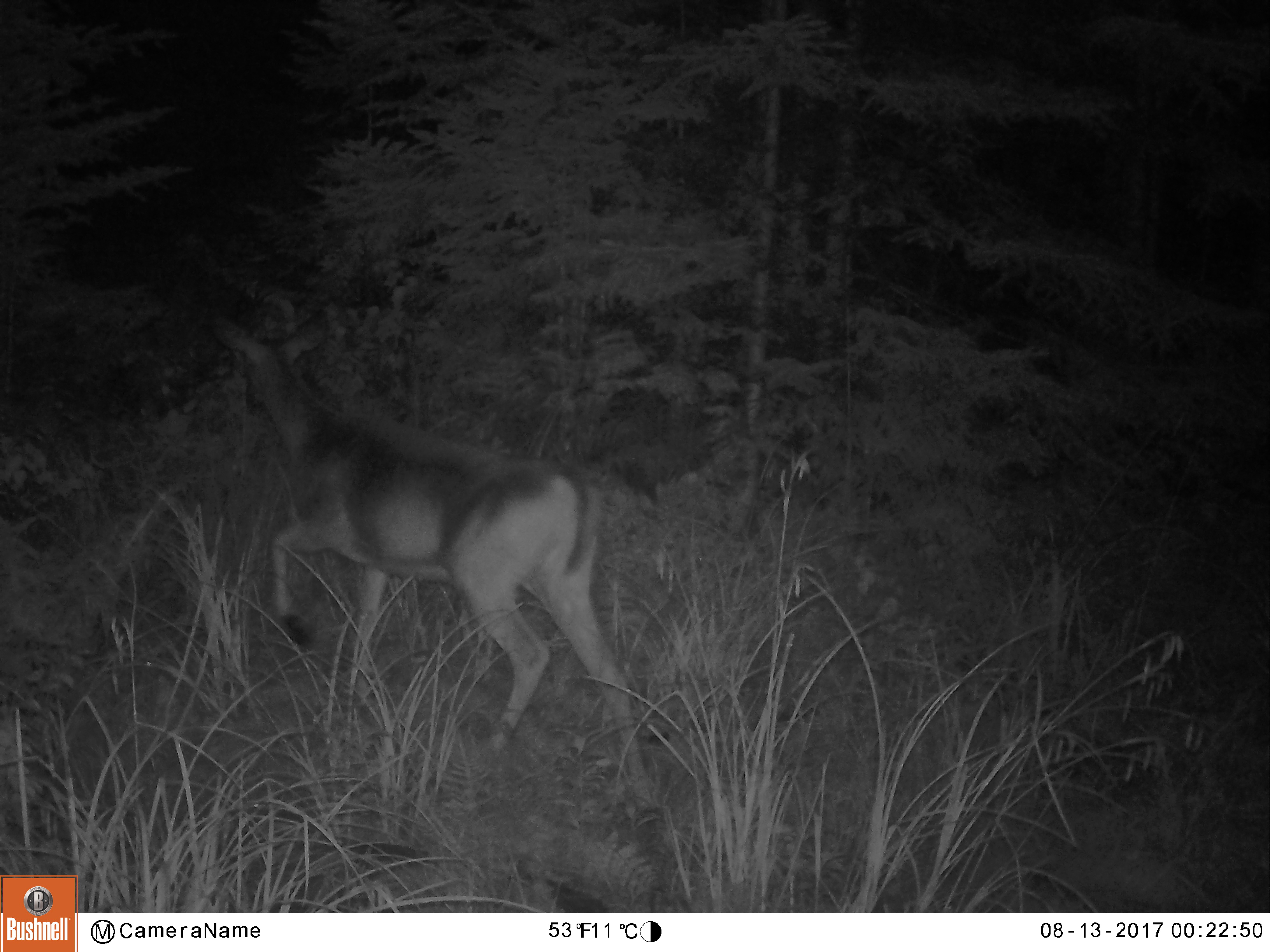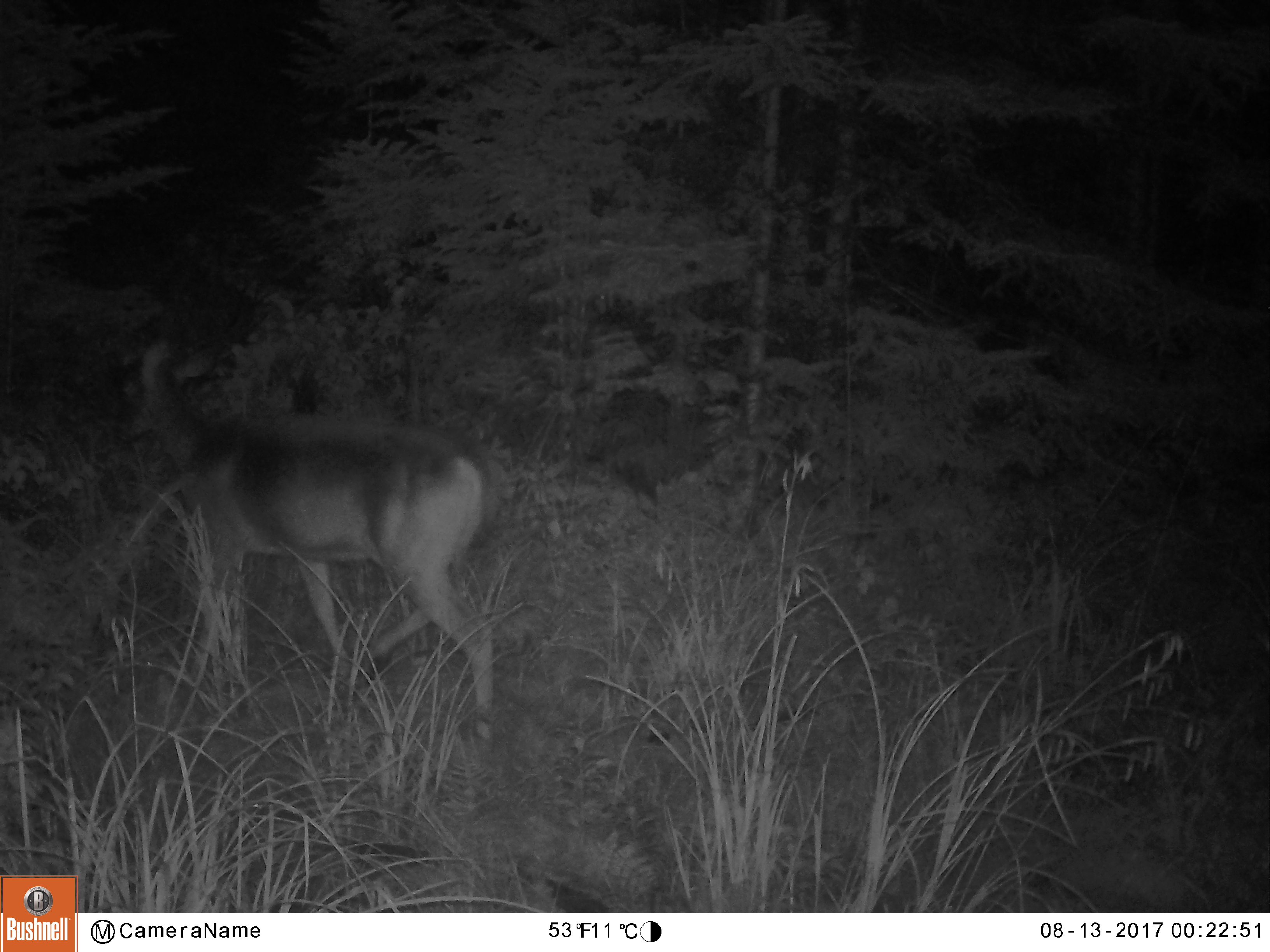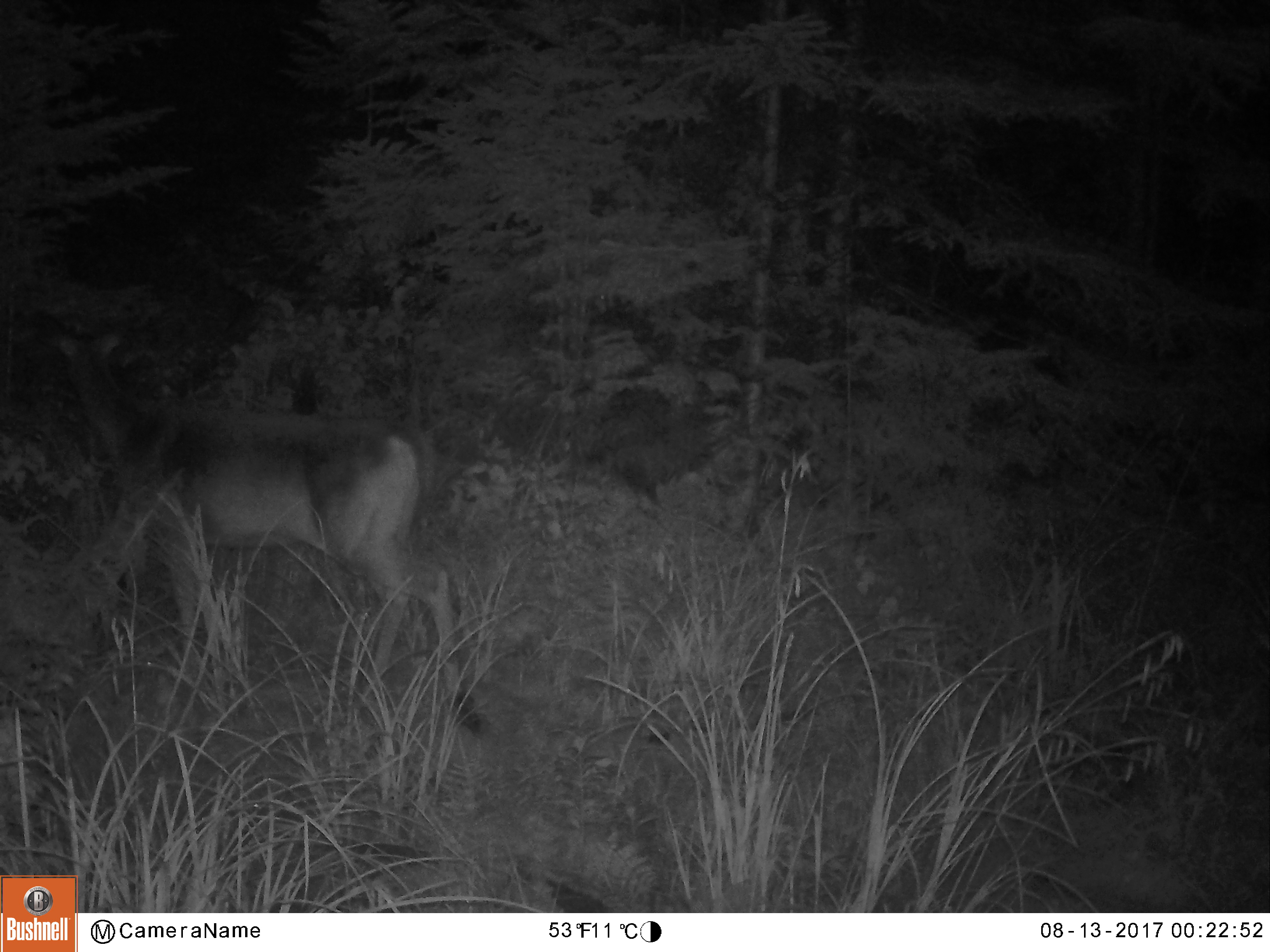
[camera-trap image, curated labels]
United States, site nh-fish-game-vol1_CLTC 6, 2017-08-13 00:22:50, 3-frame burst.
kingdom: Animalia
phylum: Chordata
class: Mammalia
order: Artiodactyla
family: Cervidae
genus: Odocoileus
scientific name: Odocoileus virginianus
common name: white-tailed deer